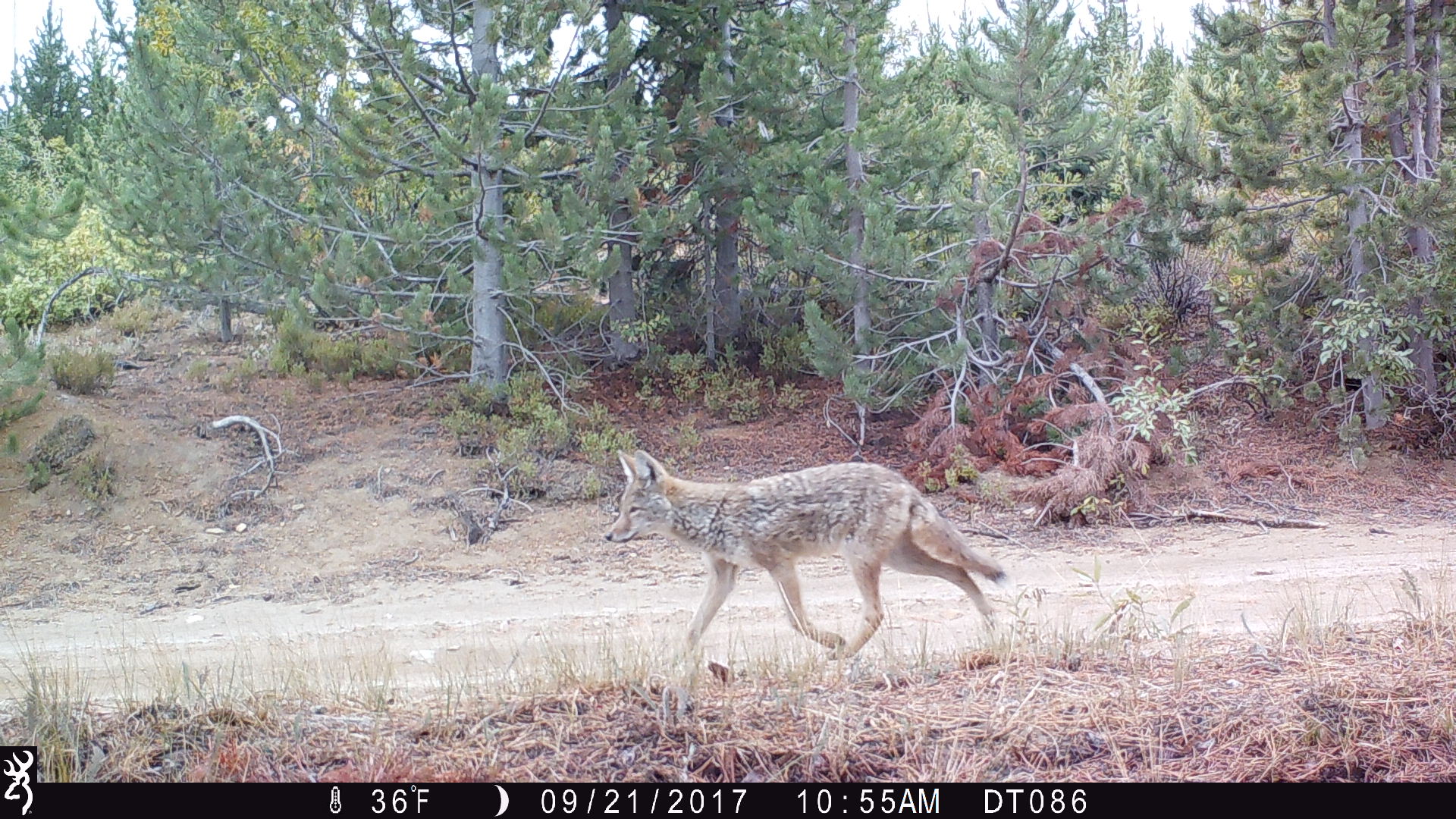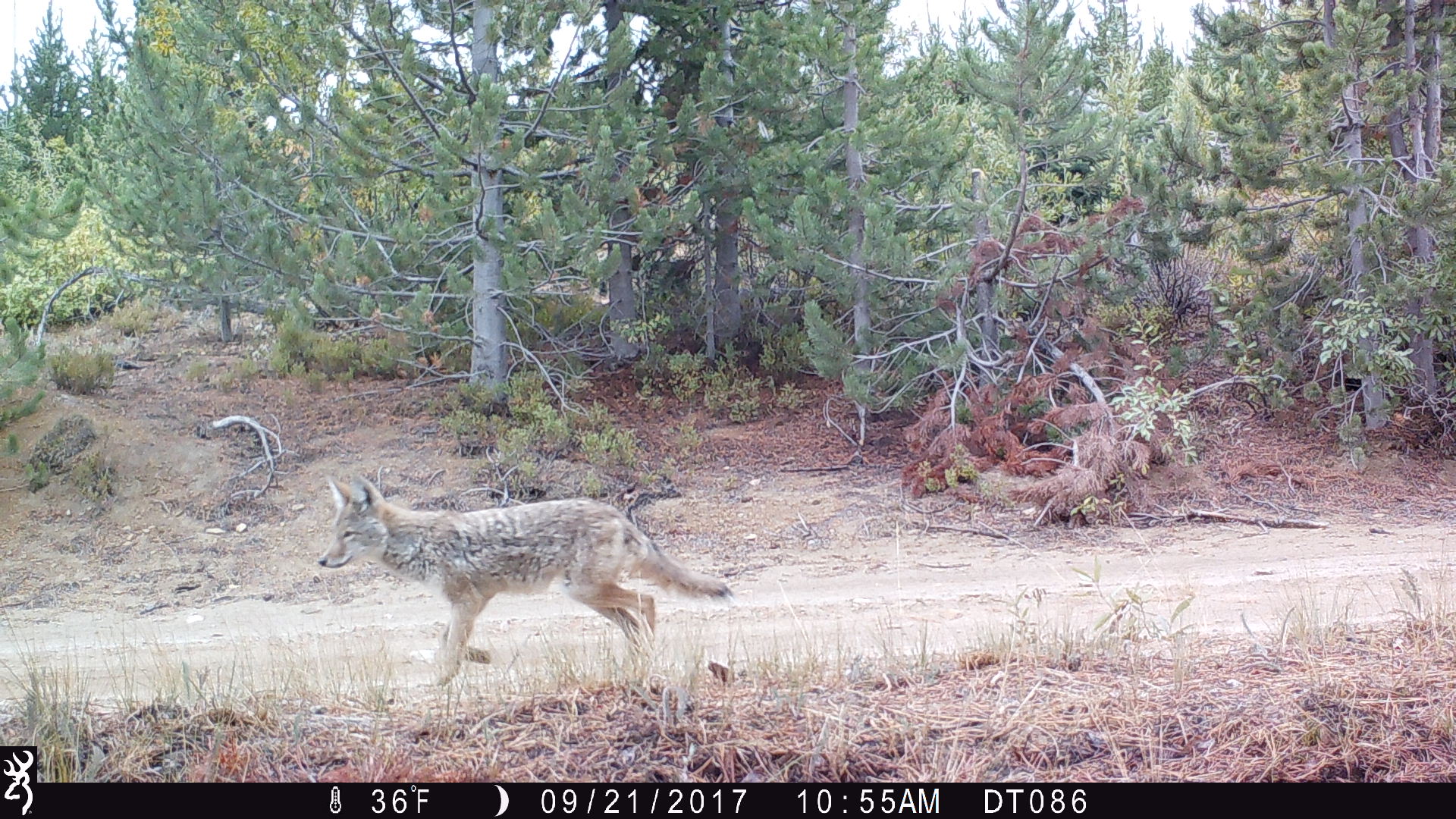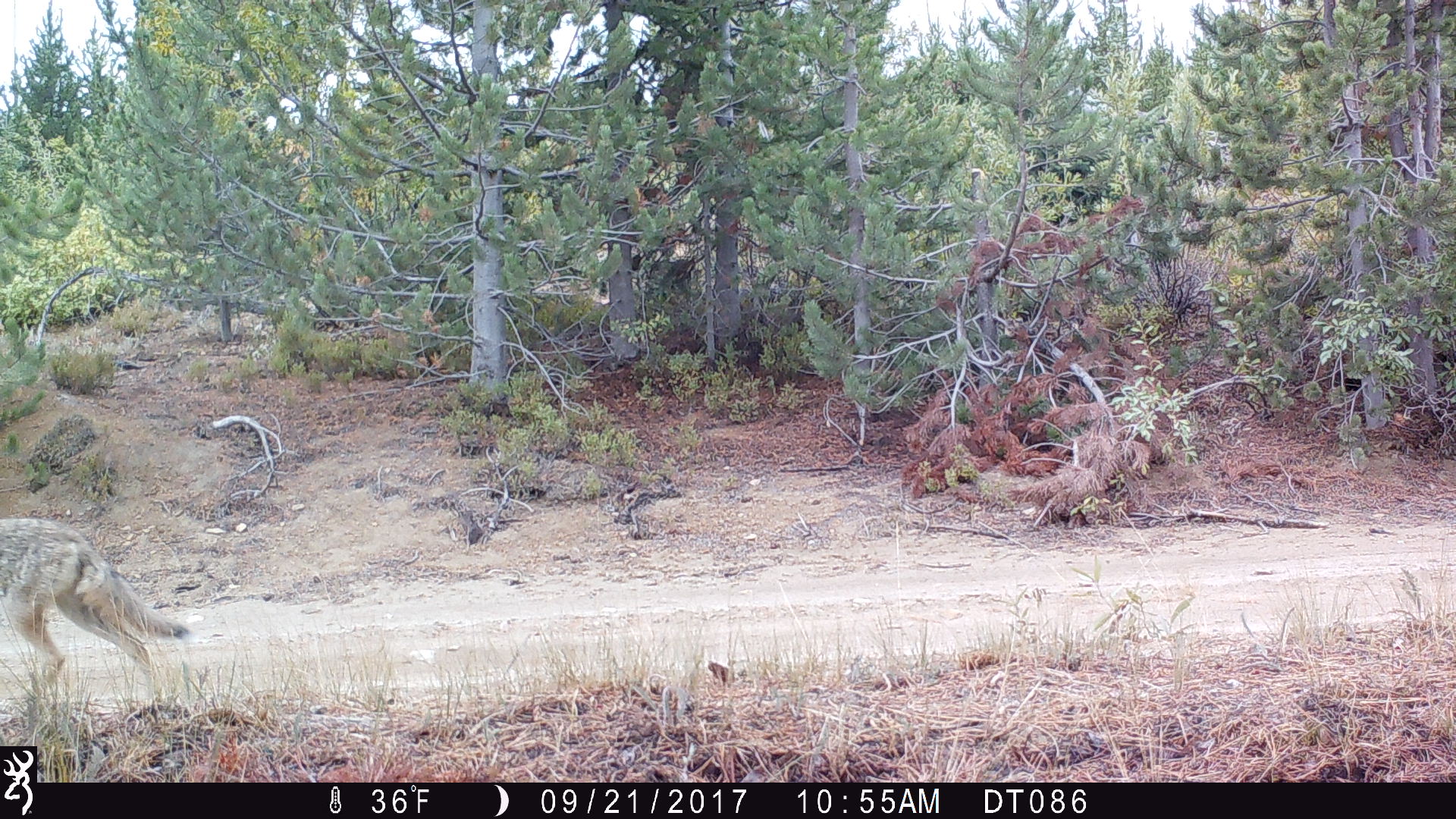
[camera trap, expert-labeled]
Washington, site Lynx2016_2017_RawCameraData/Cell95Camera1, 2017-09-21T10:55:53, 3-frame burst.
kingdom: Animalia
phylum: Chordata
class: Mammalia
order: Carnivora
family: Canidae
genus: Canis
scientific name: Canis latrans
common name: coyote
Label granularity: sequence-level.